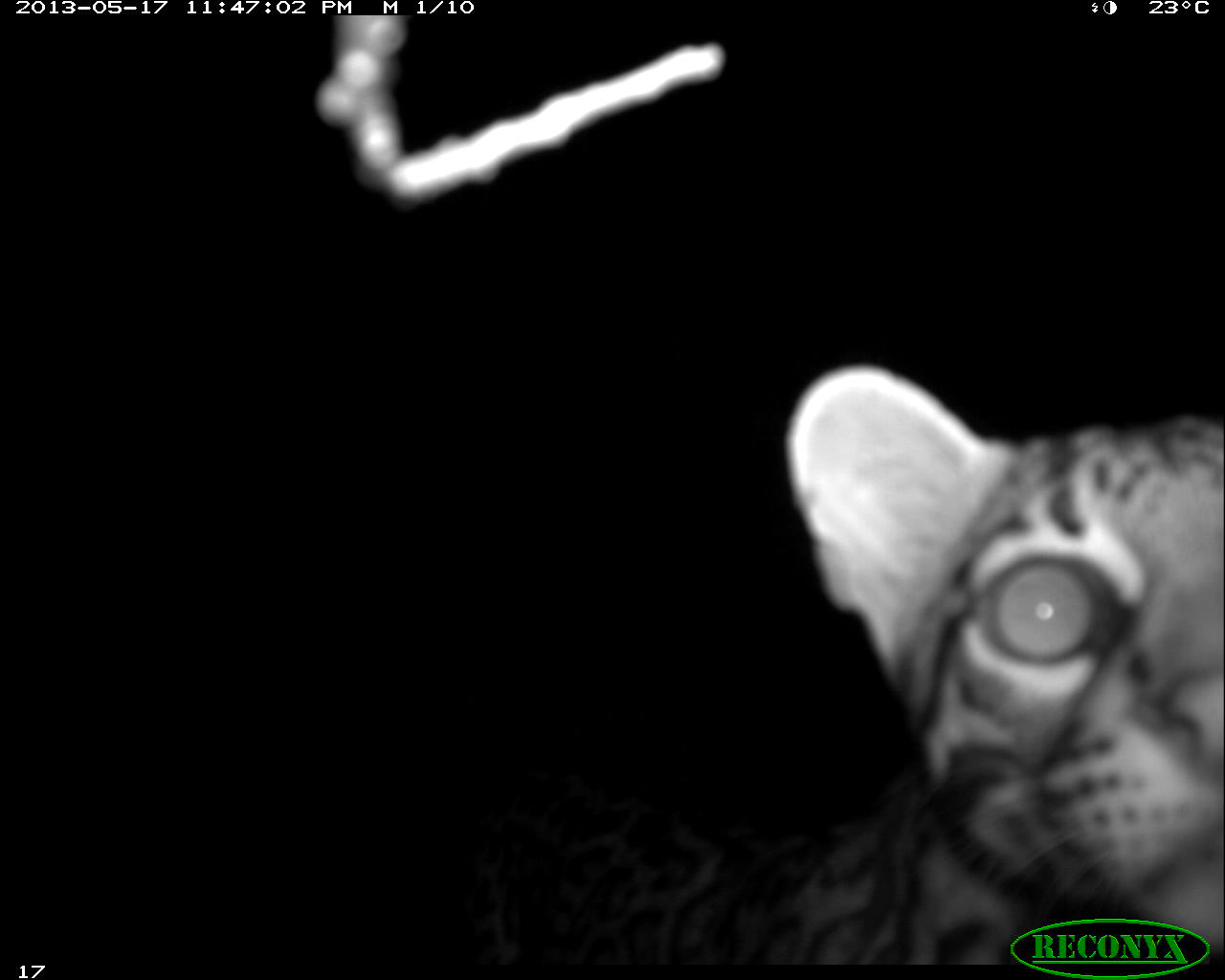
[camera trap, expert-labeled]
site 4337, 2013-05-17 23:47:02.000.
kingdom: Animalia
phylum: Chordata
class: Mammalia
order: Carnivora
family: Felidae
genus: Leopardus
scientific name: Leopardus pardalis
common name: ocelot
Leopardus pardalis (ocelot), count 1, sex female.